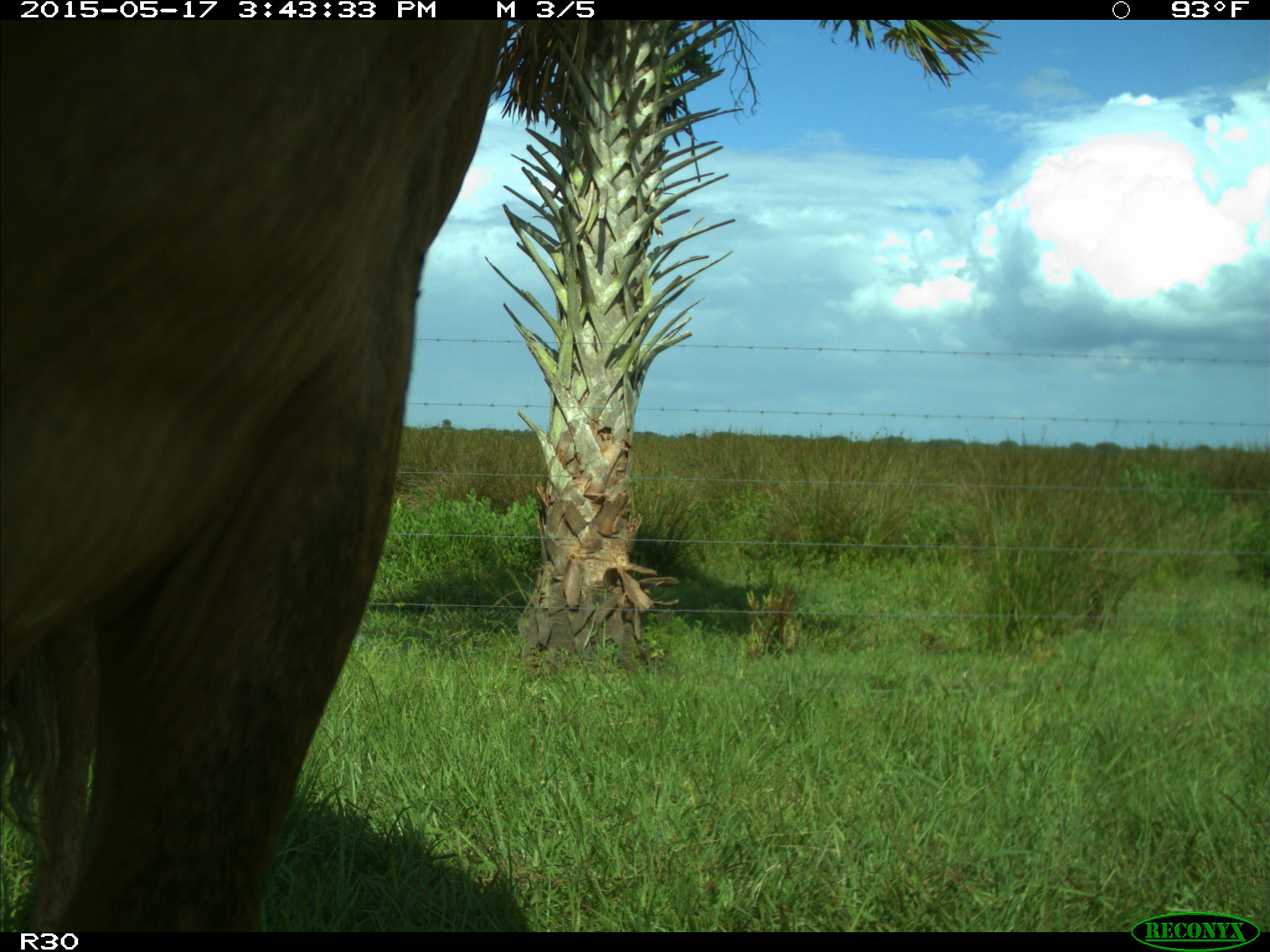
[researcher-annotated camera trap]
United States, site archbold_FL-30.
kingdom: Animalia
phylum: Chordata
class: Mammalia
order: Artiodactyla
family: Bovidae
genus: Bos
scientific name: Bos taurus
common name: domestic cow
Bos taurus (domestic cow).